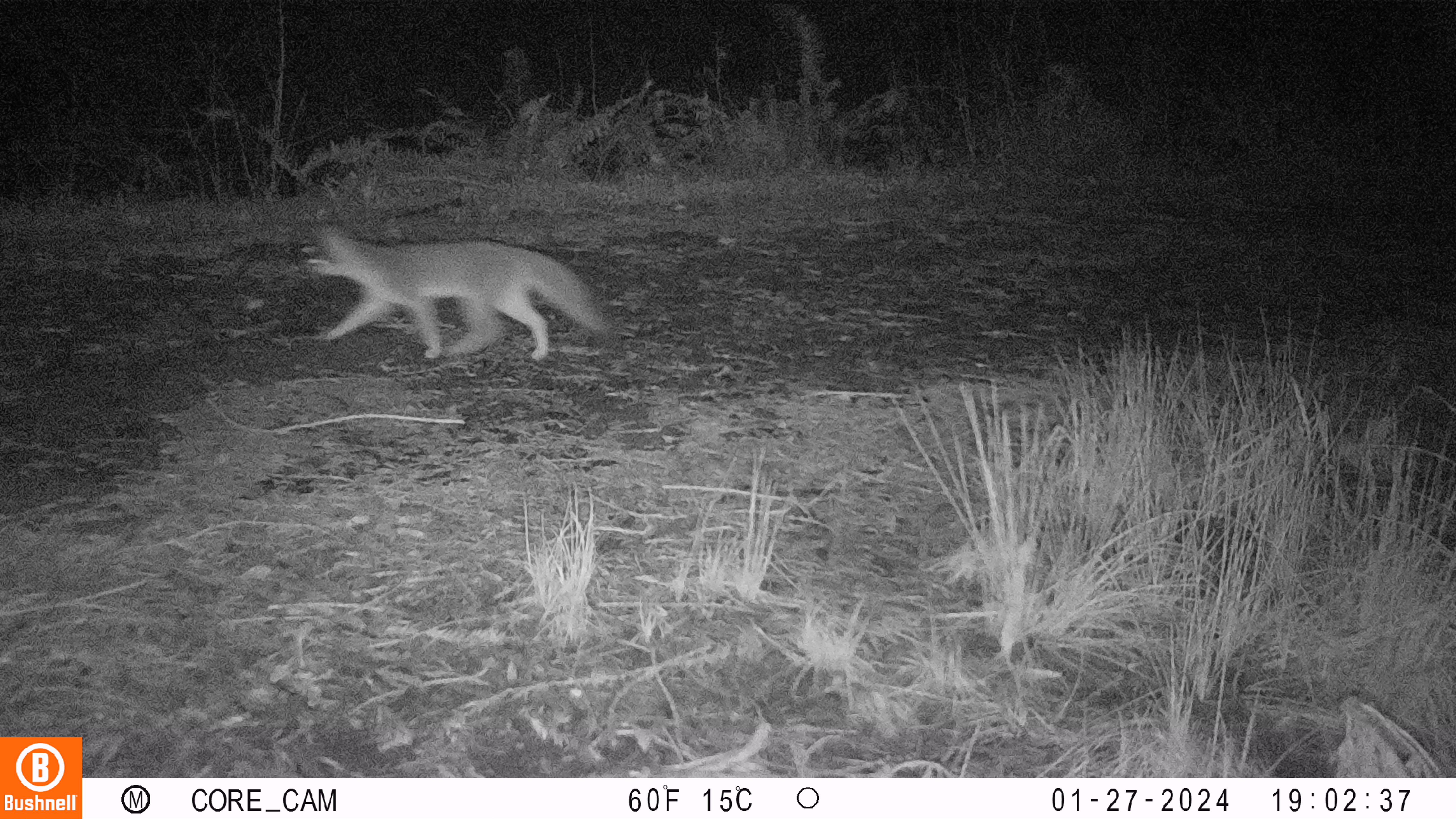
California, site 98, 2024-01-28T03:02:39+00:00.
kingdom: Animalia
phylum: Chordata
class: Mammalia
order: Carnivora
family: Canidae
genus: Urocyon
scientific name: Urocyon cinereoargenteus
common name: gray fox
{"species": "gray fox (Urocyon cinereoargenteus)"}